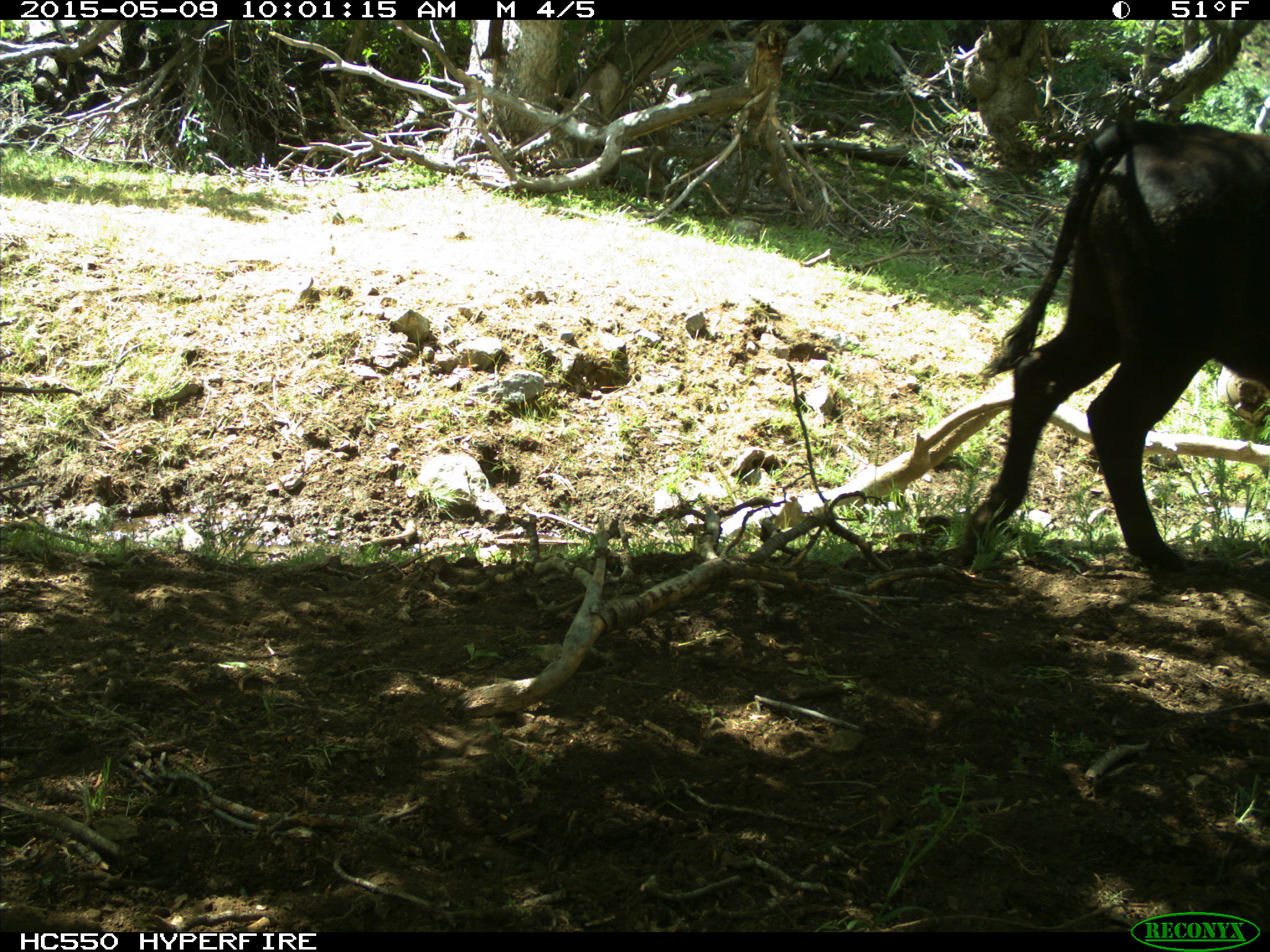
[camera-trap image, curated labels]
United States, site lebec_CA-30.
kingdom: Animalia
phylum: Chordata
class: Mammalia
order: Artiodactyla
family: Bovidae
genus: Bos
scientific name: Bos taurus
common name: domestic cow